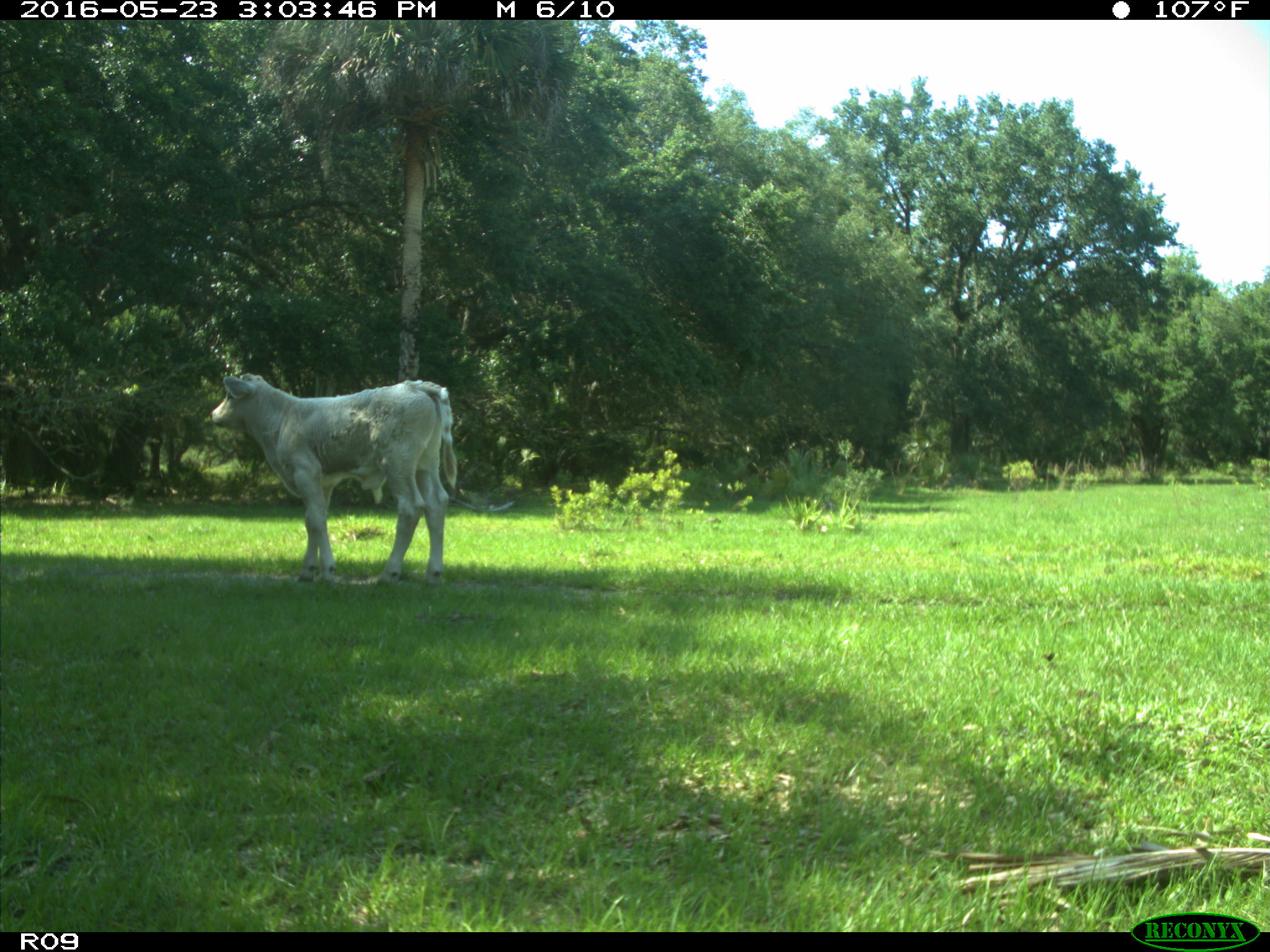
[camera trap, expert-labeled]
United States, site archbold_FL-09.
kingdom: Animalia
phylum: Chordata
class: Mammalia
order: Artiodactyla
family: Bovidae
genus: Bos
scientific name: Bos taurus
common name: domestic cow